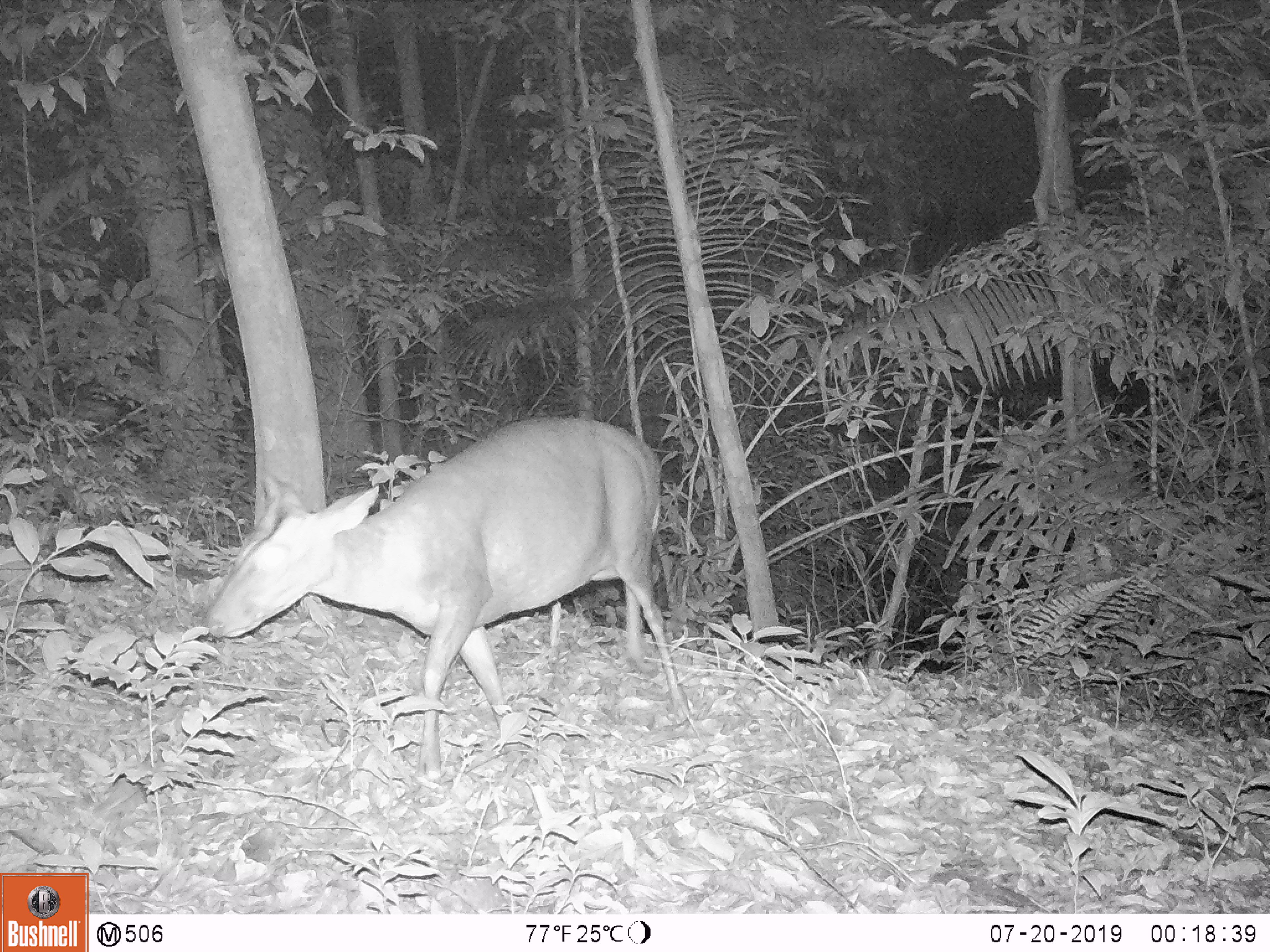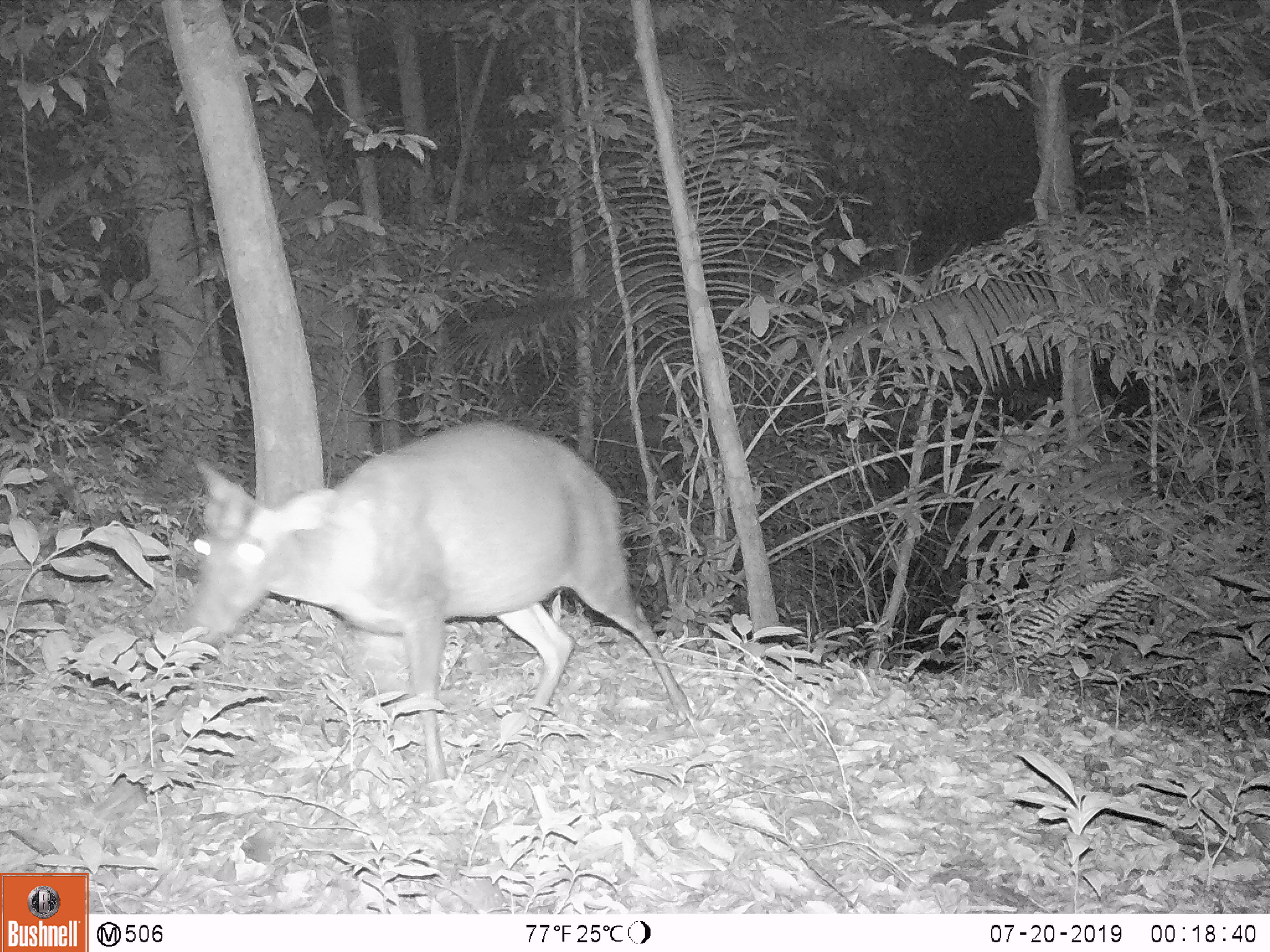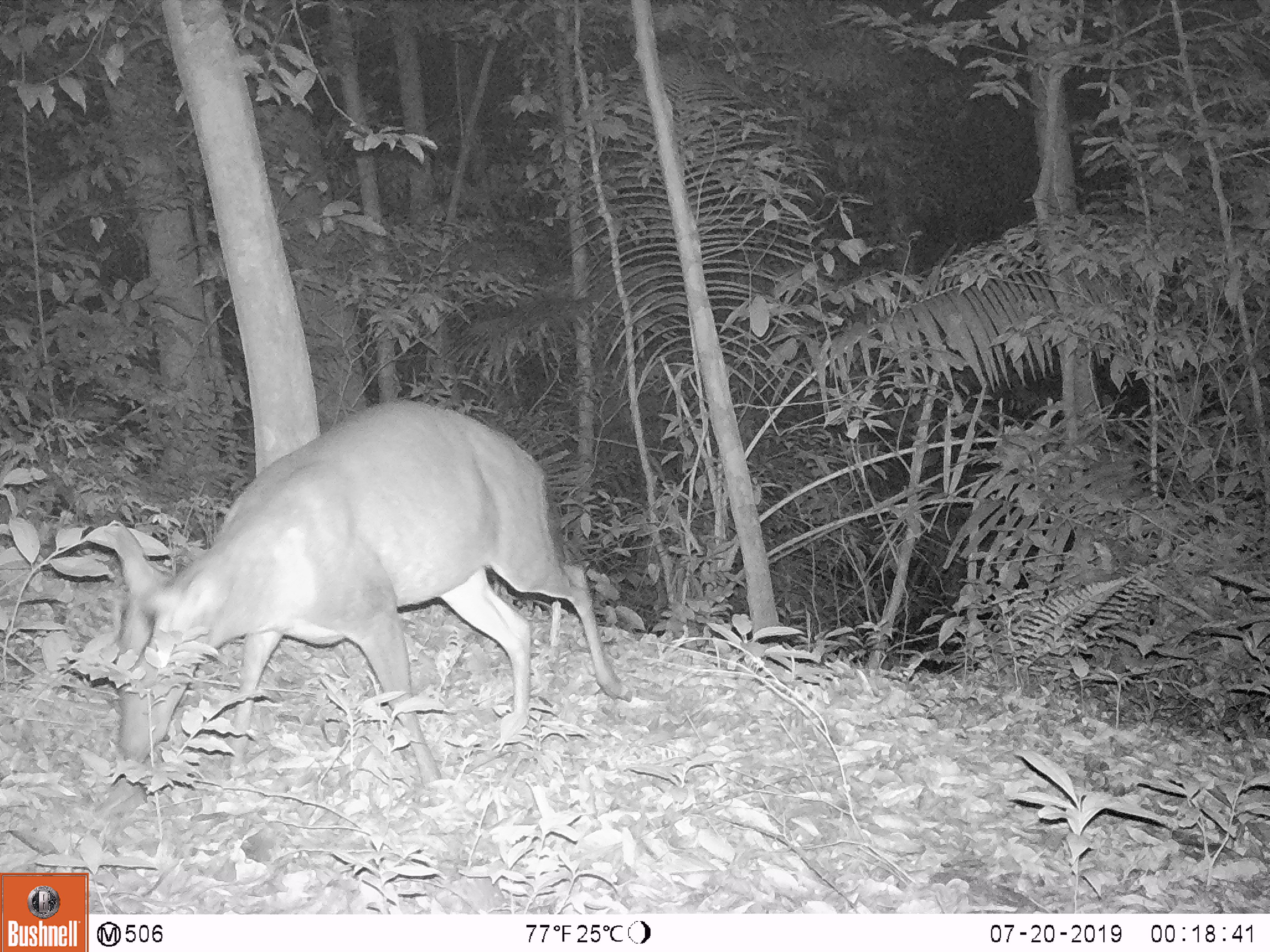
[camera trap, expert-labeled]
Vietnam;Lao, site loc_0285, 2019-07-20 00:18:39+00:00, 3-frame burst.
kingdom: Animalia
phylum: Chordata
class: Mammalia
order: Artiodactyla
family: Cervidae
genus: Muntiacus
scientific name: Muntiacus rooseveltorum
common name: roosevelt's muntjac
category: roosevelts muntjac group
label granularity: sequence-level